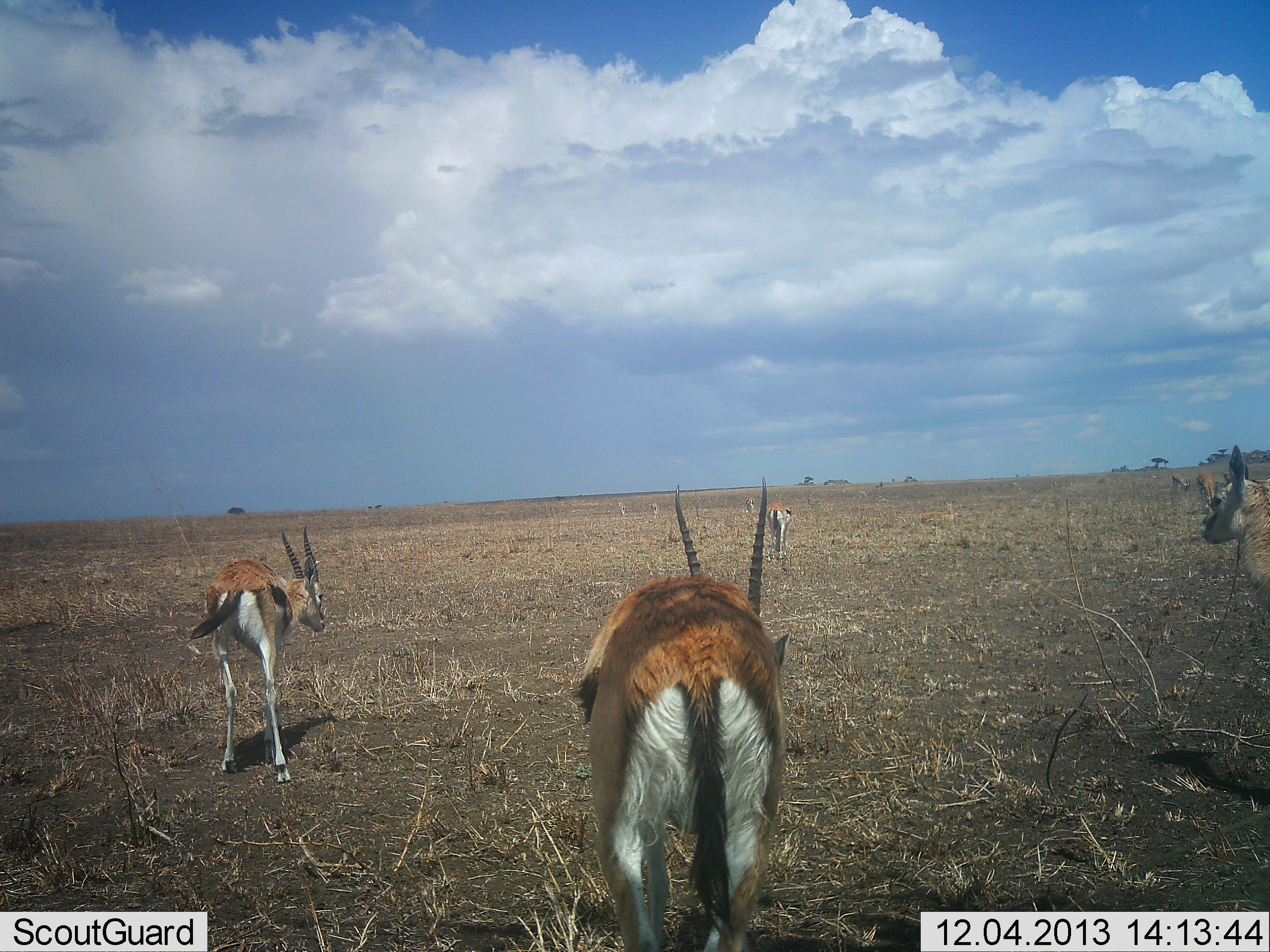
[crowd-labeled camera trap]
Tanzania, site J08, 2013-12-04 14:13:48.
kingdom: Animalia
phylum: Chordata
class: Mammalia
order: Artiodactyla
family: Bovidae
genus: Eudorcas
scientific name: Eudorcas thomsonii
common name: thomson's gazelle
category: gazellethomsons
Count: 6.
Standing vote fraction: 80%.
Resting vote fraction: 0%.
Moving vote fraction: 40%.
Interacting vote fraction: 0%.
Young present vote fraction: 0%.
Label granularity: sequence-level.